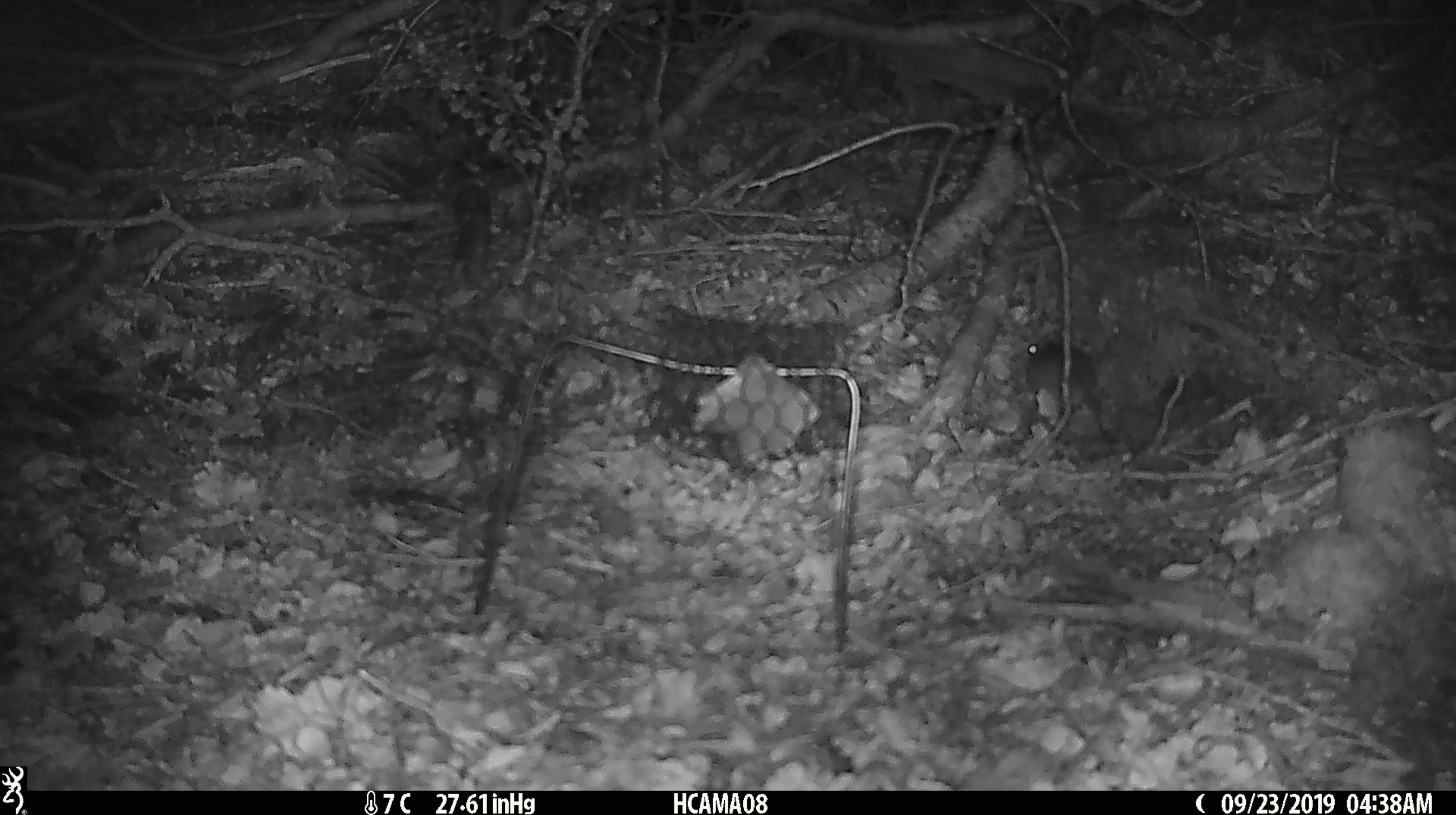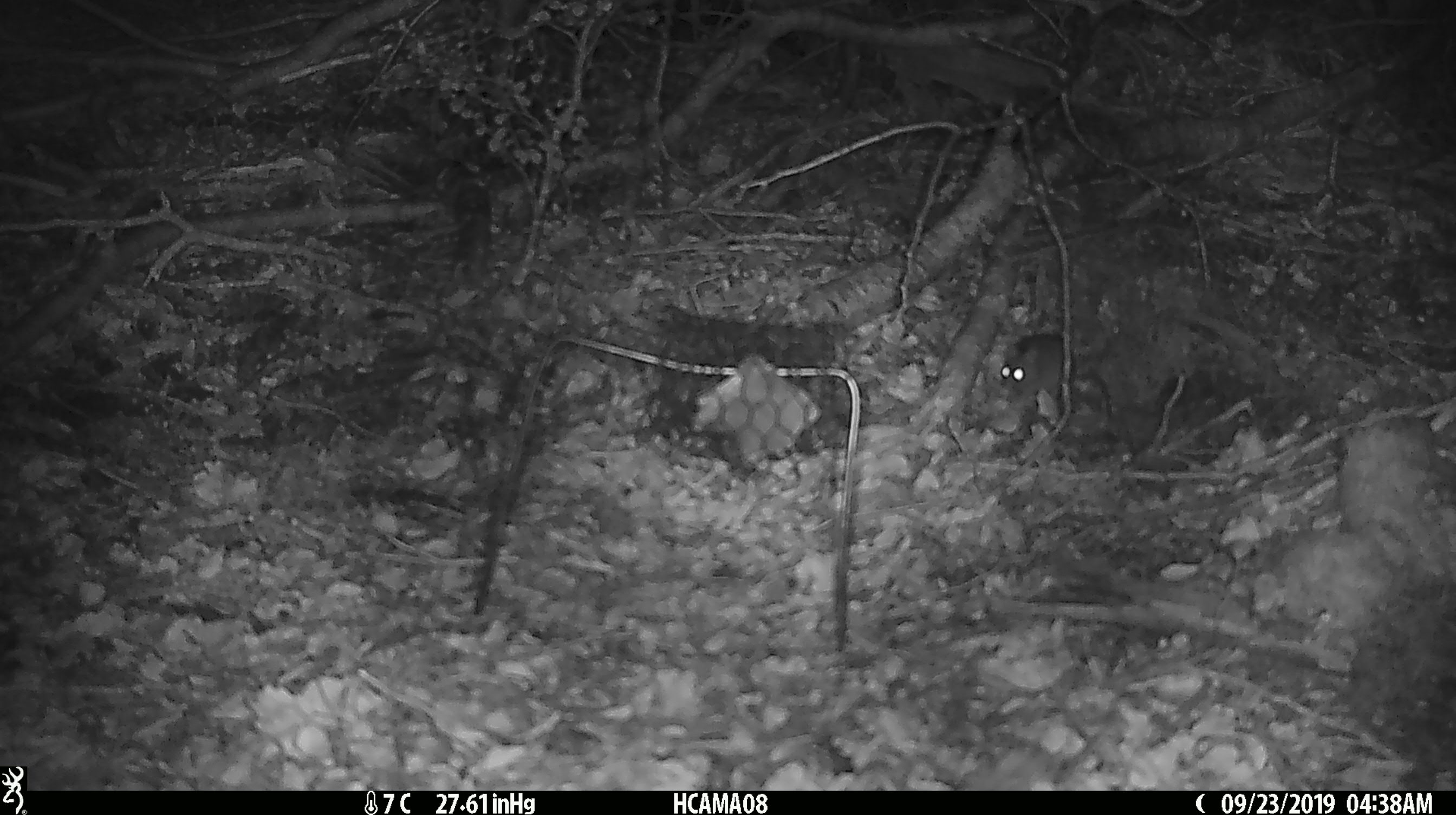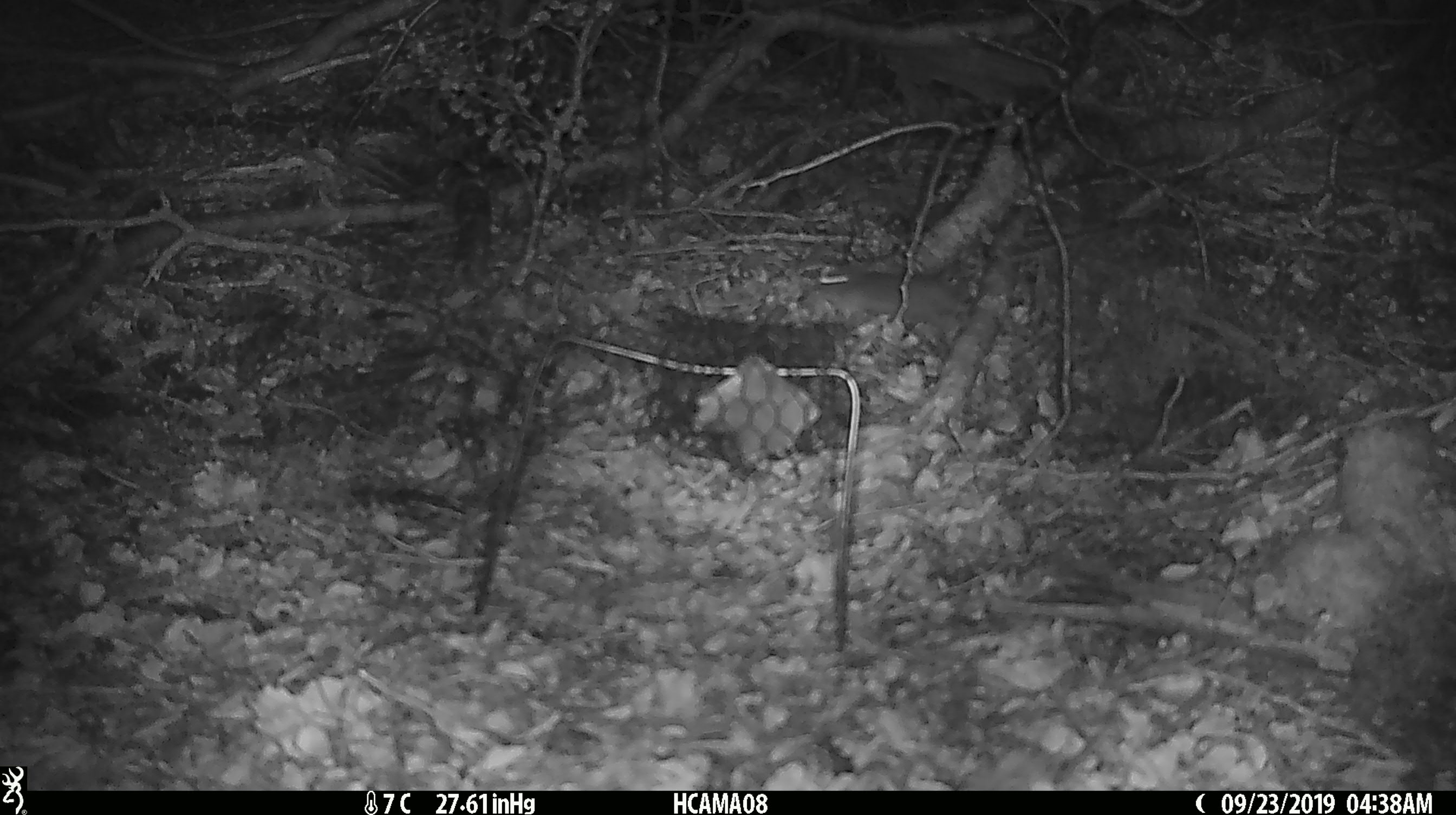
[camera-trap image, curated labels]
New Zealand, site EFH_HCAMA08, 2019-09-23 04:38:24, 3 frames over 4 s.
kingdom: Animalia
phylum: Chordata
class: Mammalia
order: Rodentia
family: Muridae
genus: Mus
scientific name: Mus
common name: mouse